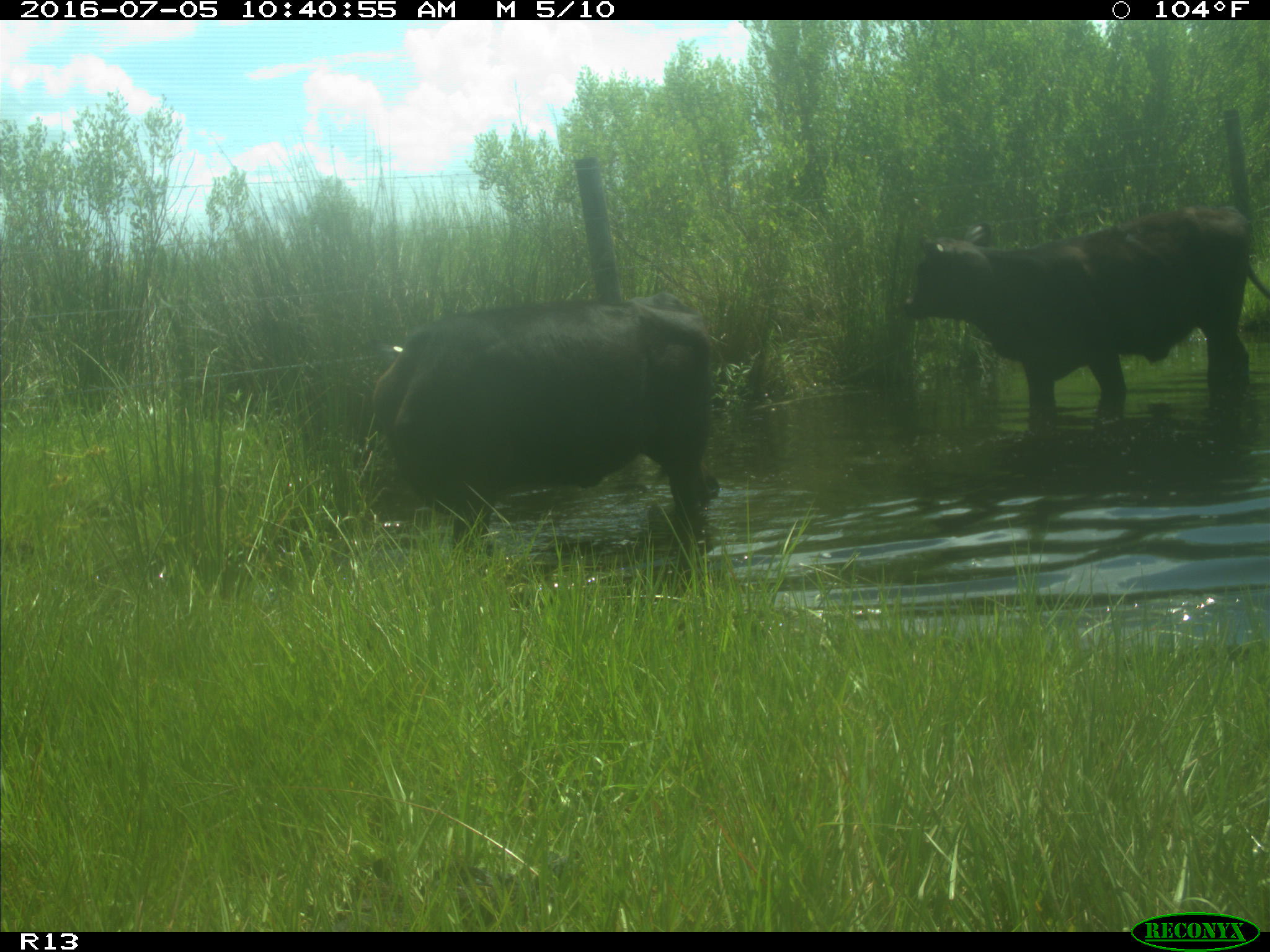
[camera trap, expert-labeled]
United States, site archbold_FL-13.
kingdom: Animalia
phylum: Chordata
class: Mammalia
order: Artiodactyla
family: Bovidae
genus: Bos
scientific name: Bos taurus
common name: domestic cow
Bos taurus (domestic cow).